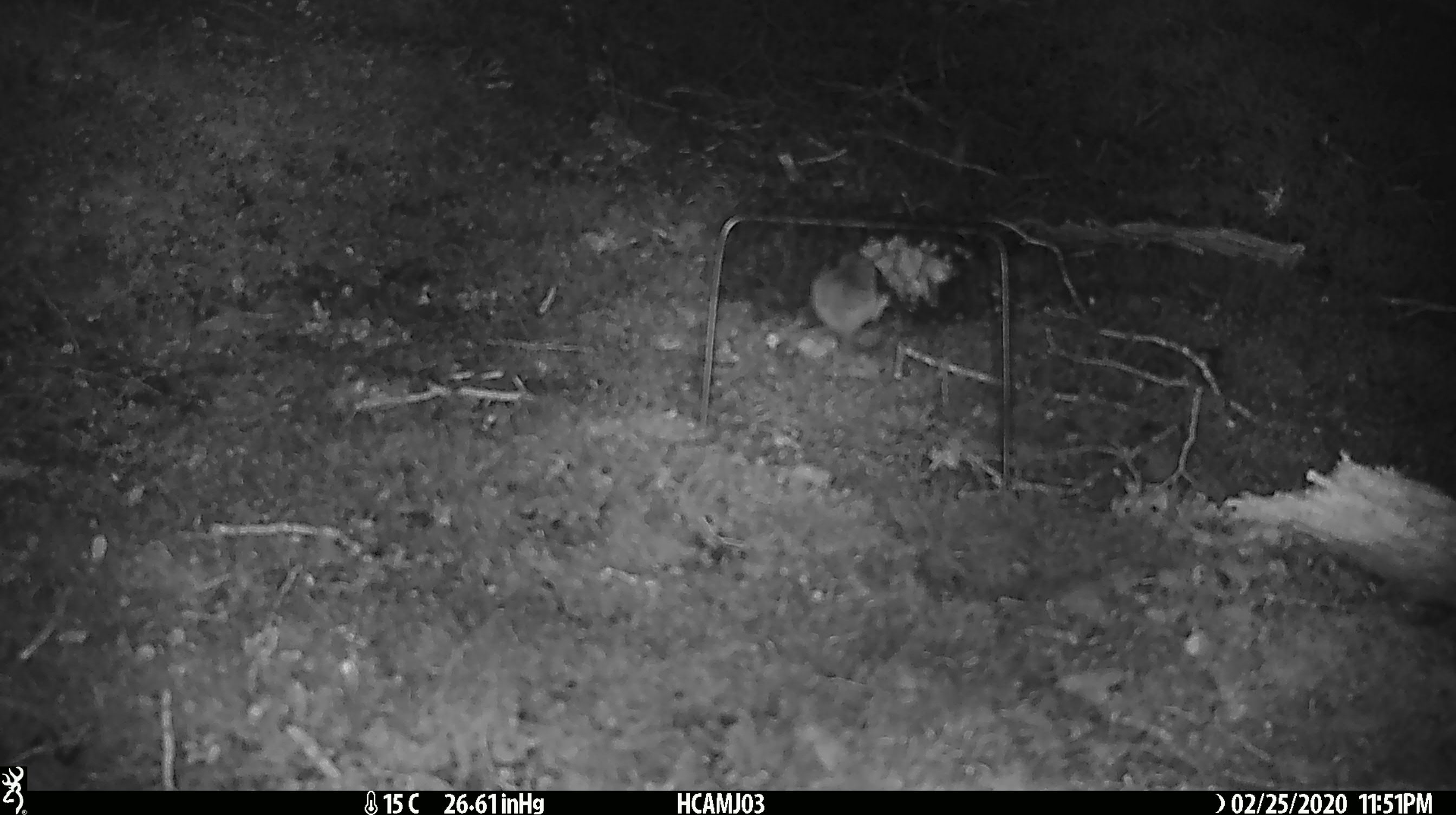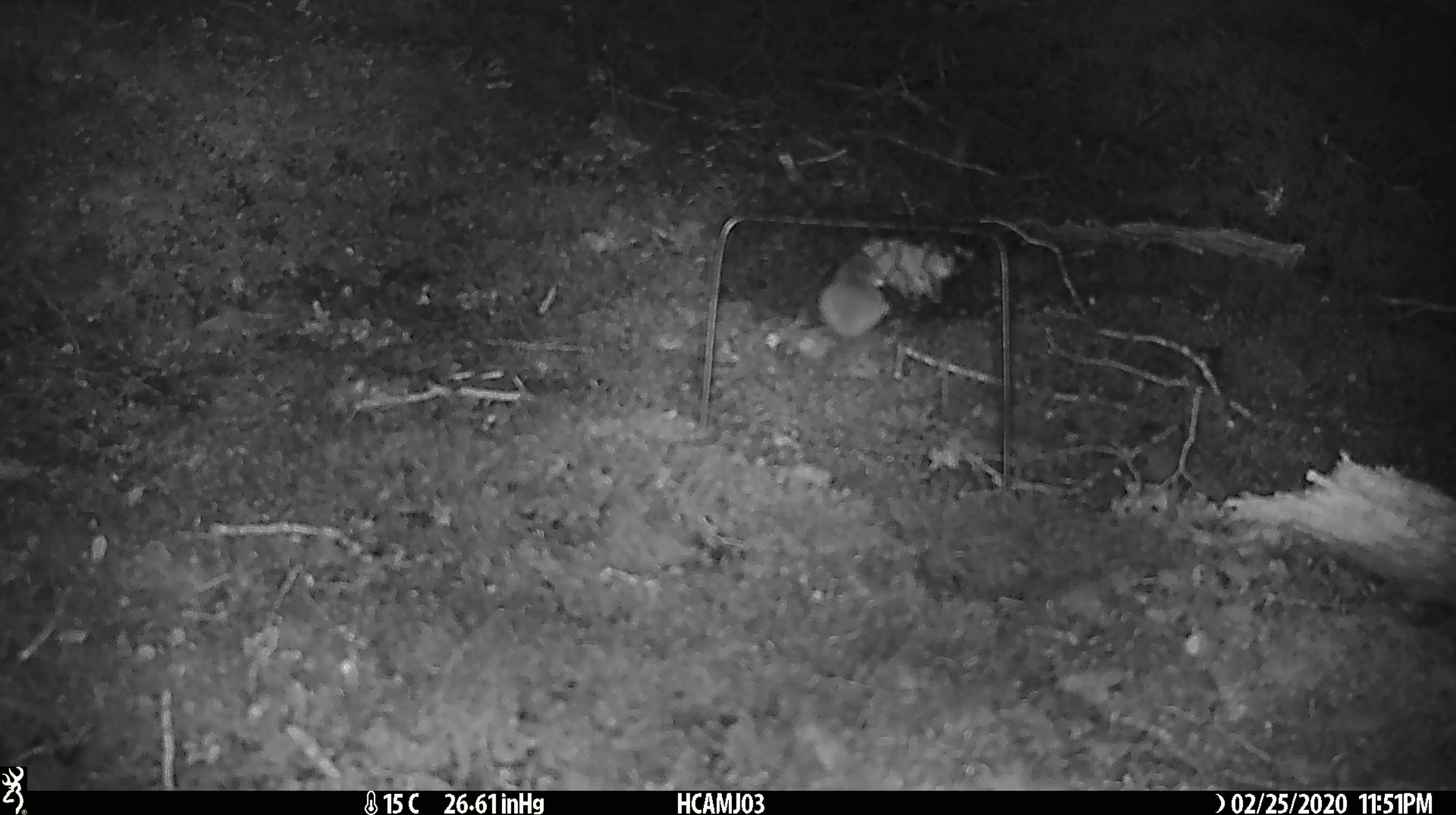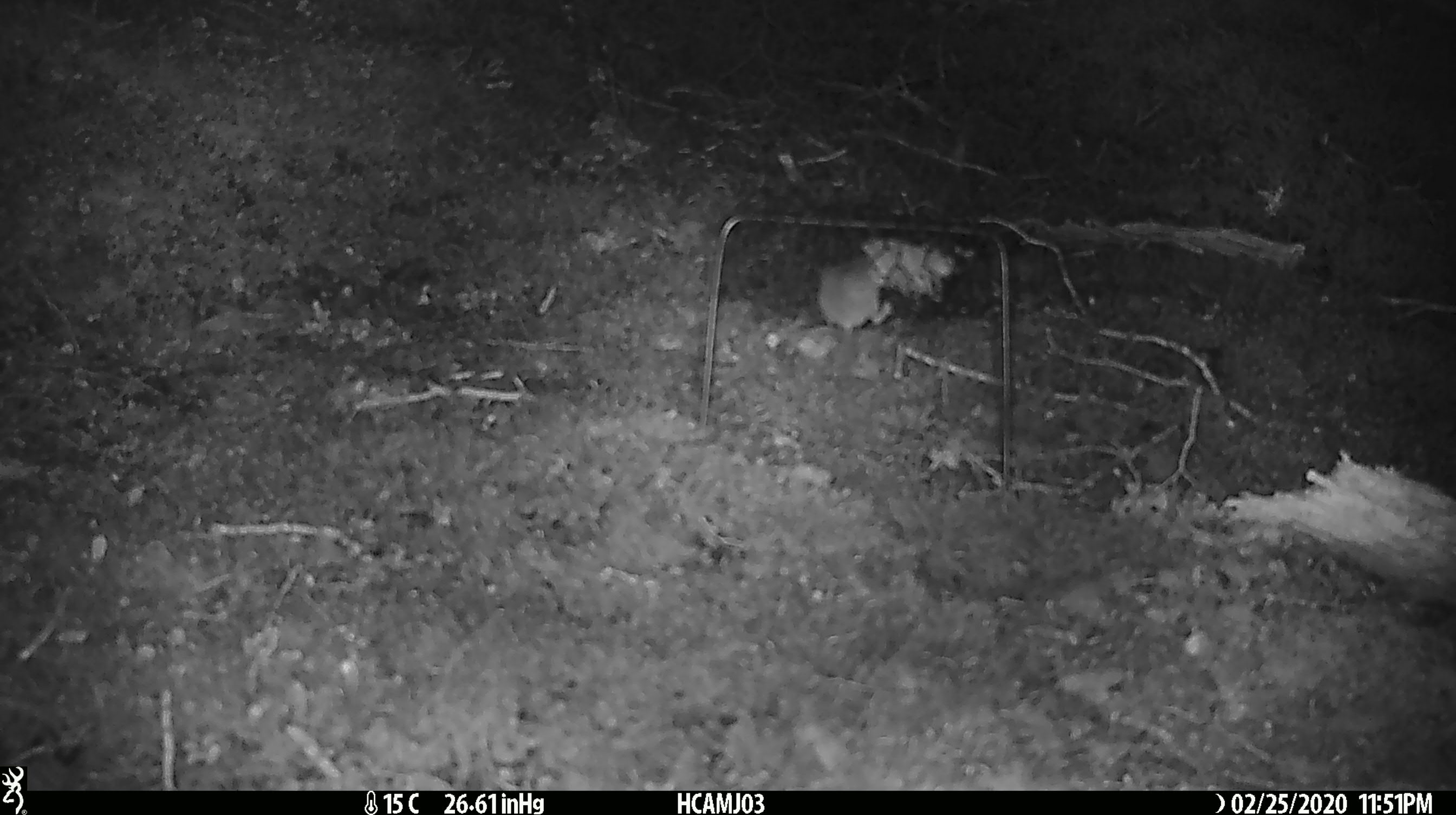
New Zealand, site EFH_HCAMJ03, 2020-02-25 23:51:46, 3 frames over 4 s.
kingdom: Animalia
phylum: Chordata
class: Mammalia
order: Rodentia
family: Muridae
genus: Mus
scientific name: Mus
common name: mouse